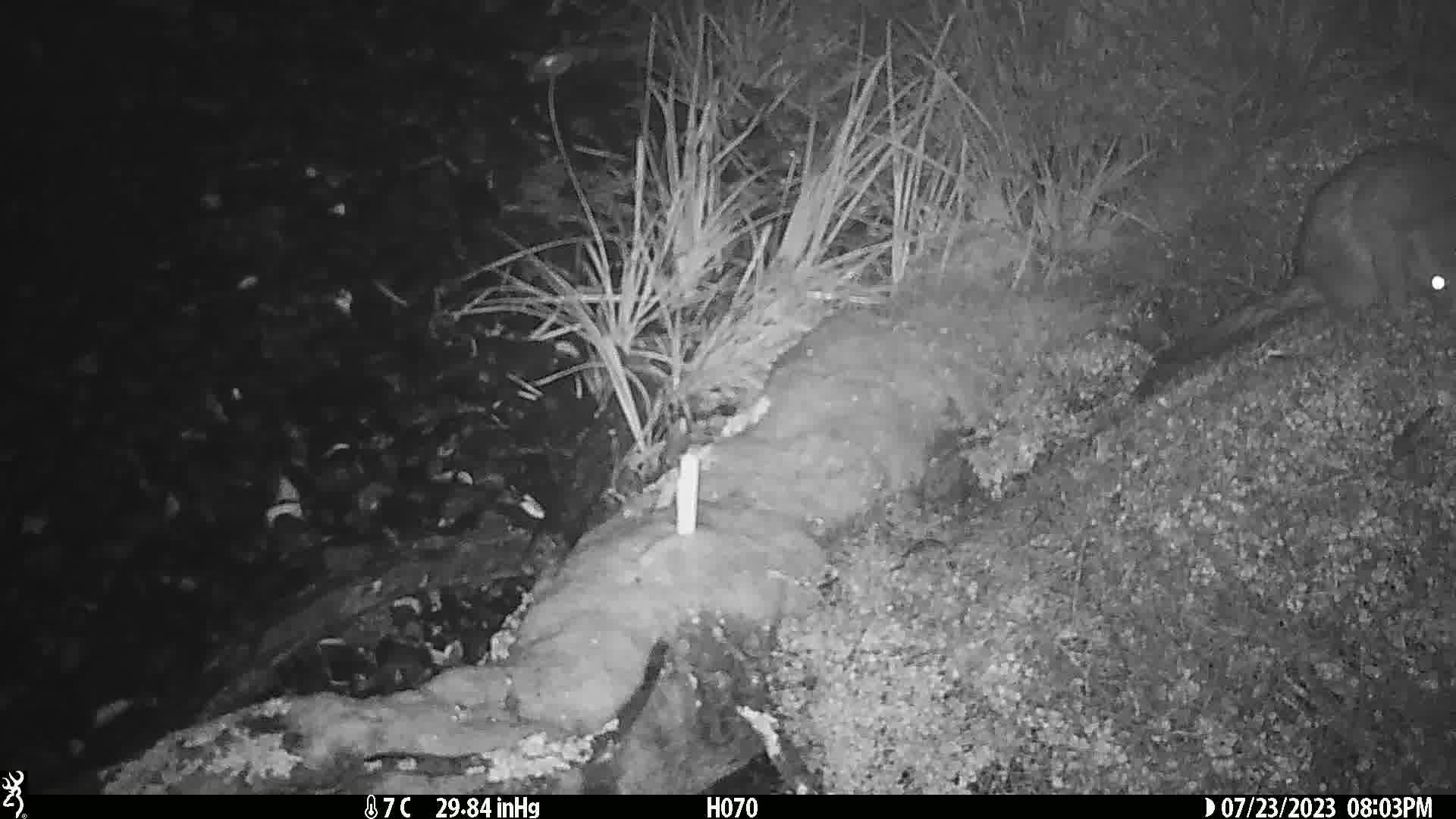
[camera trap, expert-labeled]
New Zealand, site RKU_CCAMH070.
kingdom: Animalia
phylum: Chordata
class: Mammalia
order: Diprotodontia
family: Phalangeridae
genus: Trichosurus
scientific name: Trichosurus vulpecula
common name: common brushtail possum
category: possum